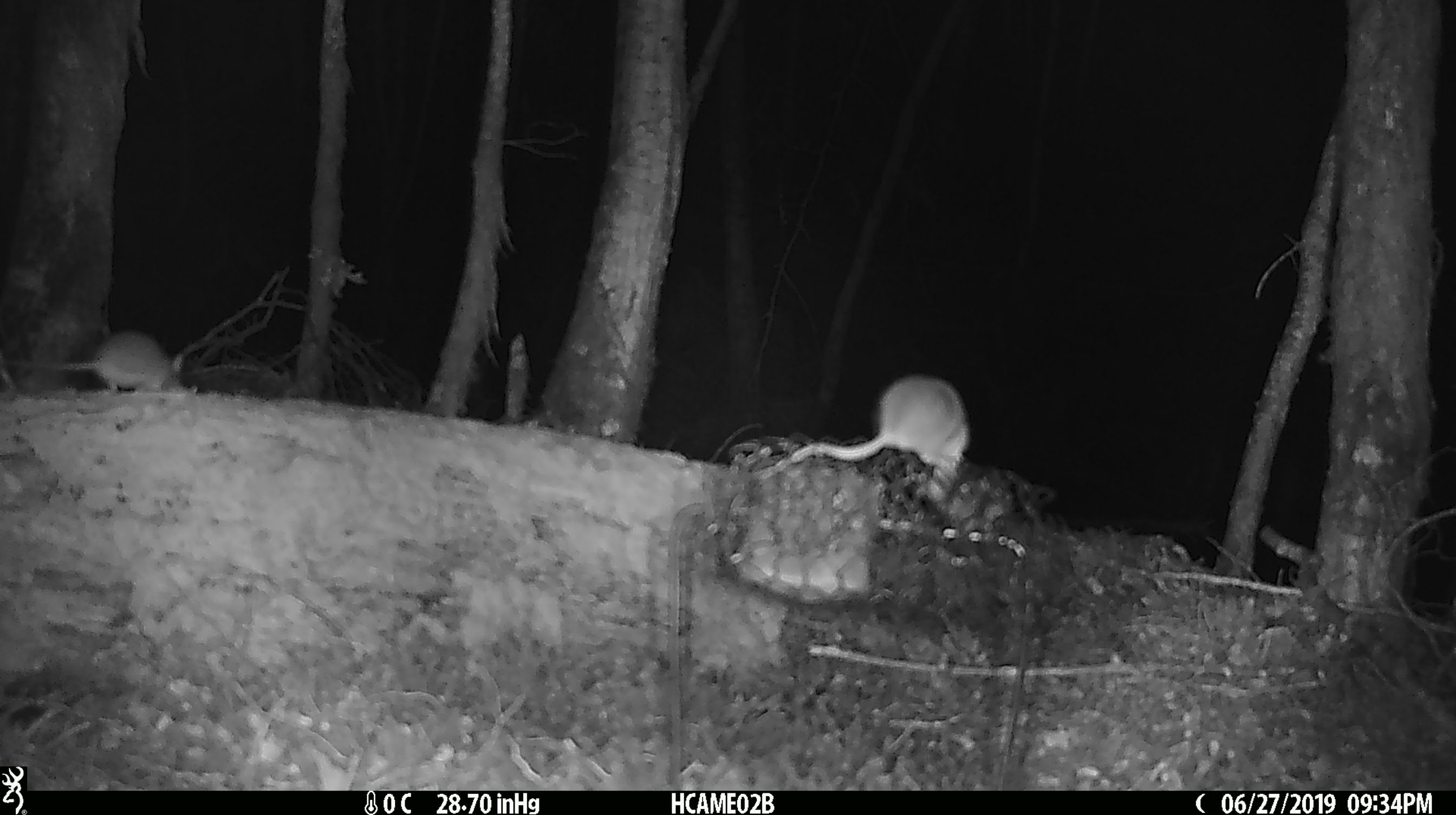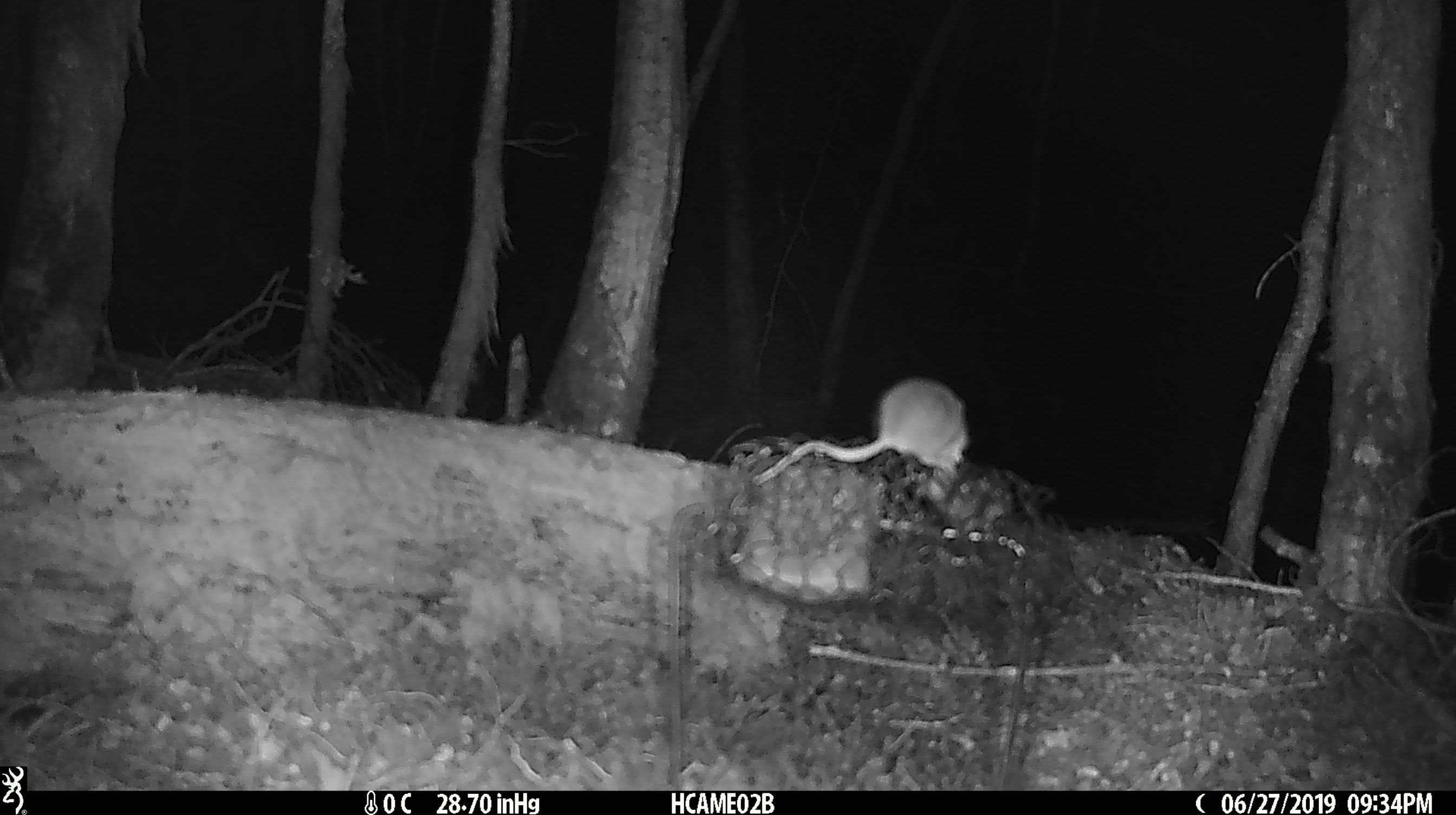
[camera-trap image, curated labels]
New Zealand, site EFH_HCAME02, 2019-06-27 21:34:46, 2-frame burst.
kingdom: Animalia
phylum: Chordata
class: Mammalia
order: Rodentia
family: Muridae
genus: Mus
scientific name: Mus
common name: mouse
Mouse (Mus).